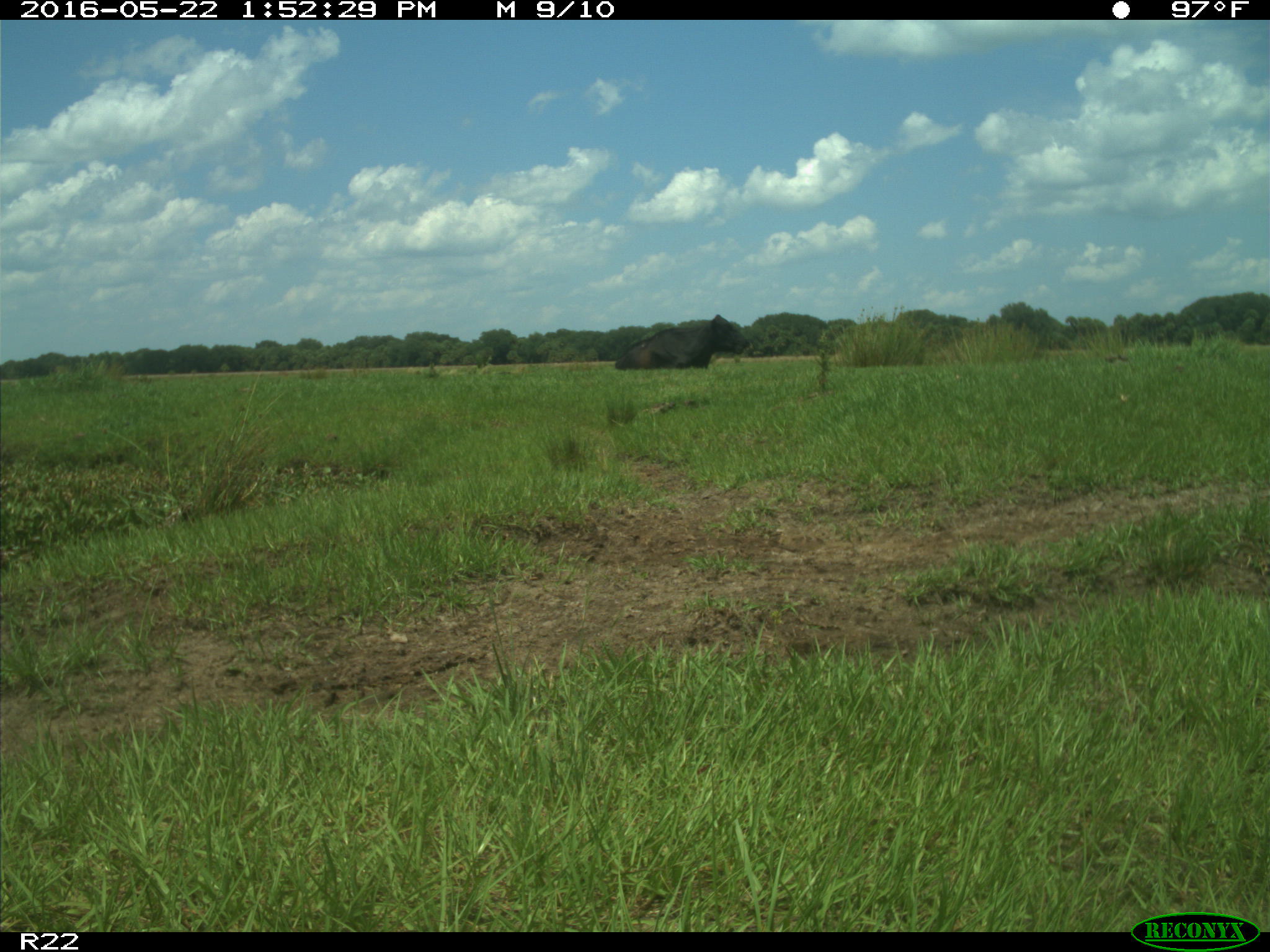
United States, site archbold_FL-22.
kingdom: Animalia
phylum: Chordata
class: Mammalia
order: Artiodactyla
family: Bovidae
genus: Bos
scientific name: Bos taurus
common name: domestic cow